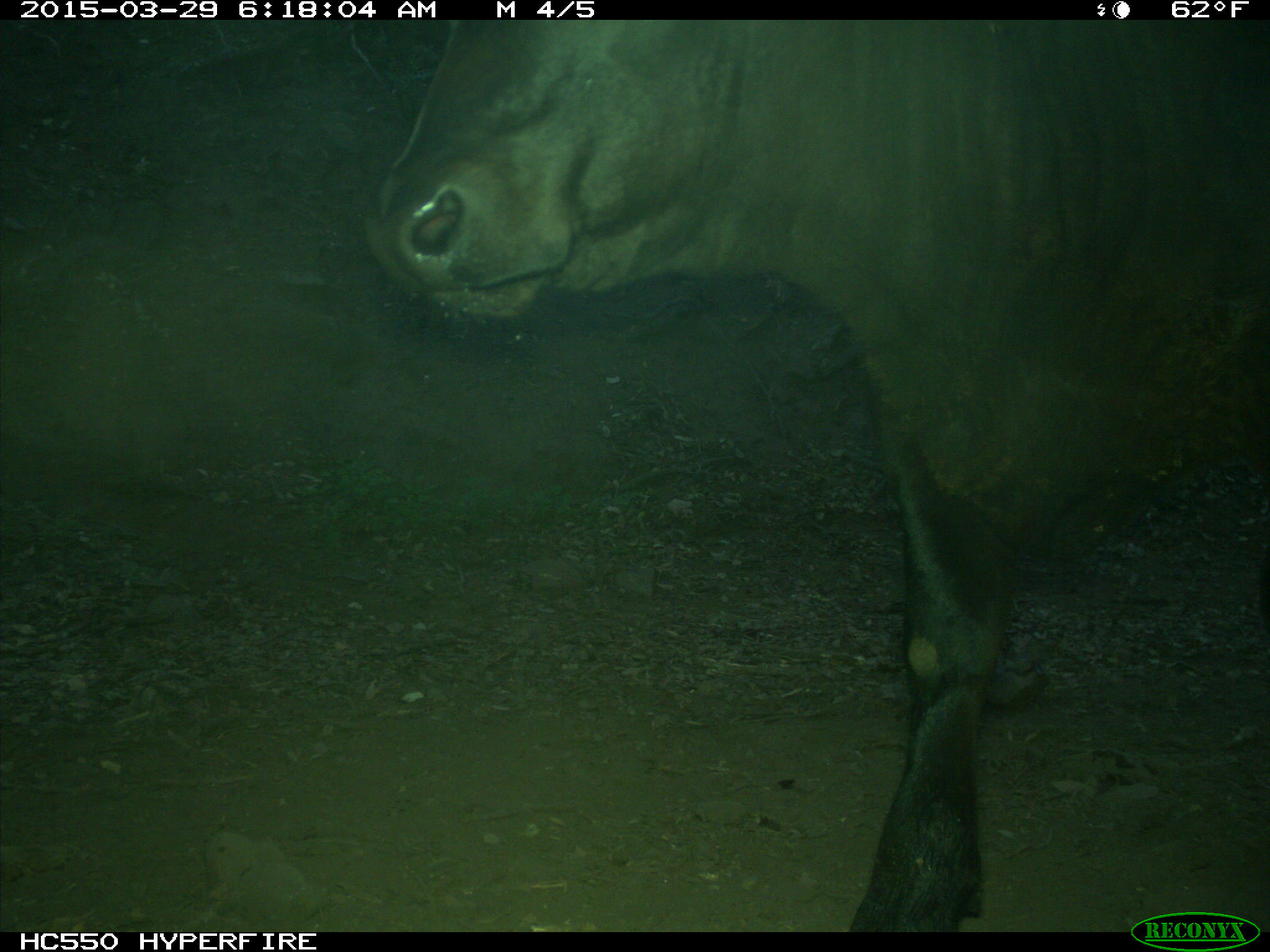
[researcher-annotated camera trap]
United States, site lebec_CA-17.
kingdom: Animalia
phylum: Chordata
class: Mammalia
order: Artiodactyla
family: Bovidae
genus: Bos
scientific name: Bos taurus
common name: domestic cow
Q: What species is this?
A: Bos taurus (domestic cow).